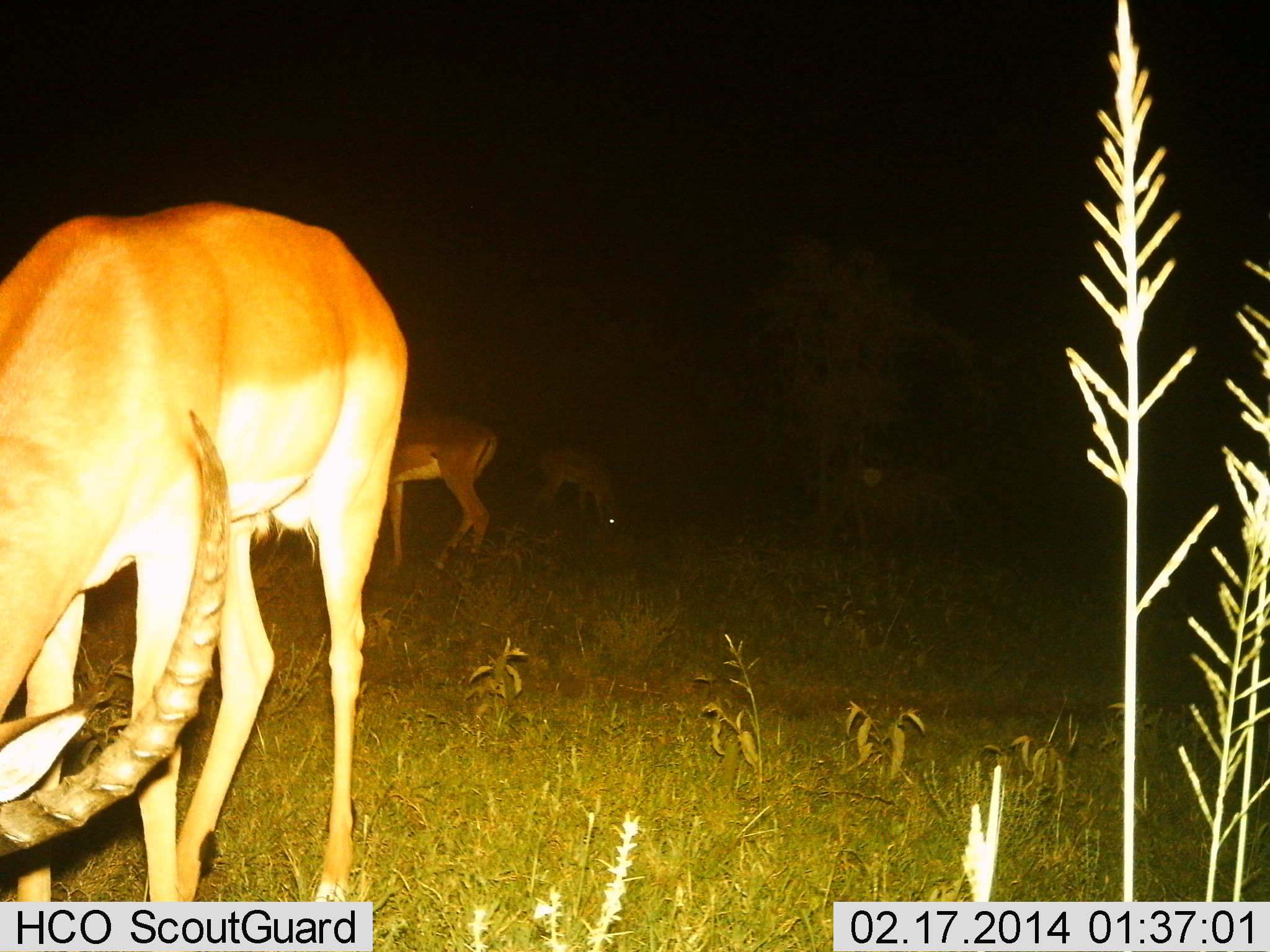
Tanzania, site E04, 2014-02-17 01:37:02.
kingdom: Animalia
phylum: Chordata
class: Mammalia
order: Artiodactyla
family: Bovidae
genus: Aepyceros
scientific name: Aepyceros melampus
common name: impala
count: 3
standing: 20%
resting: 0%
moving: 10%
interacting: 0%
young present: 0%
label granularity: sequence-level